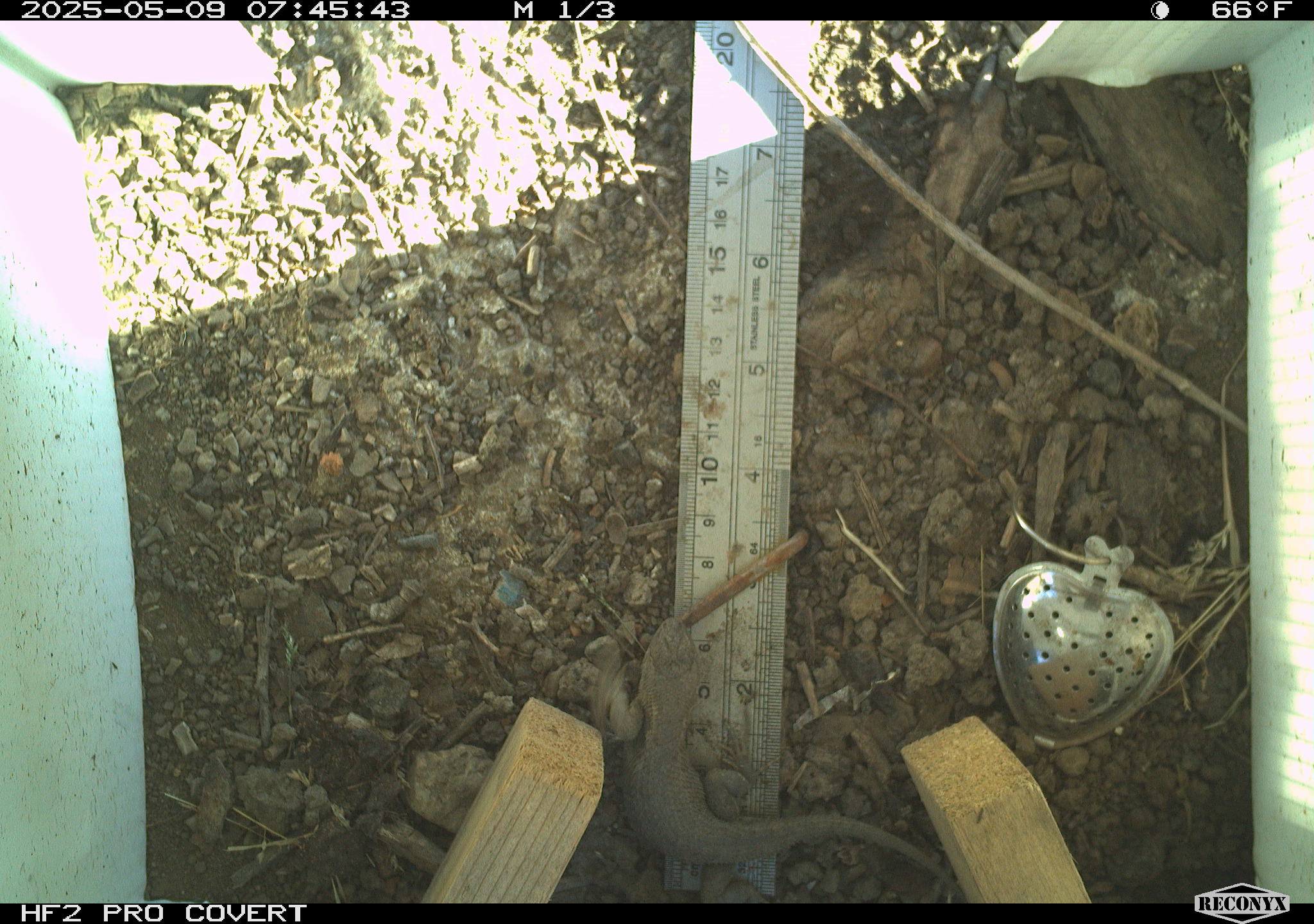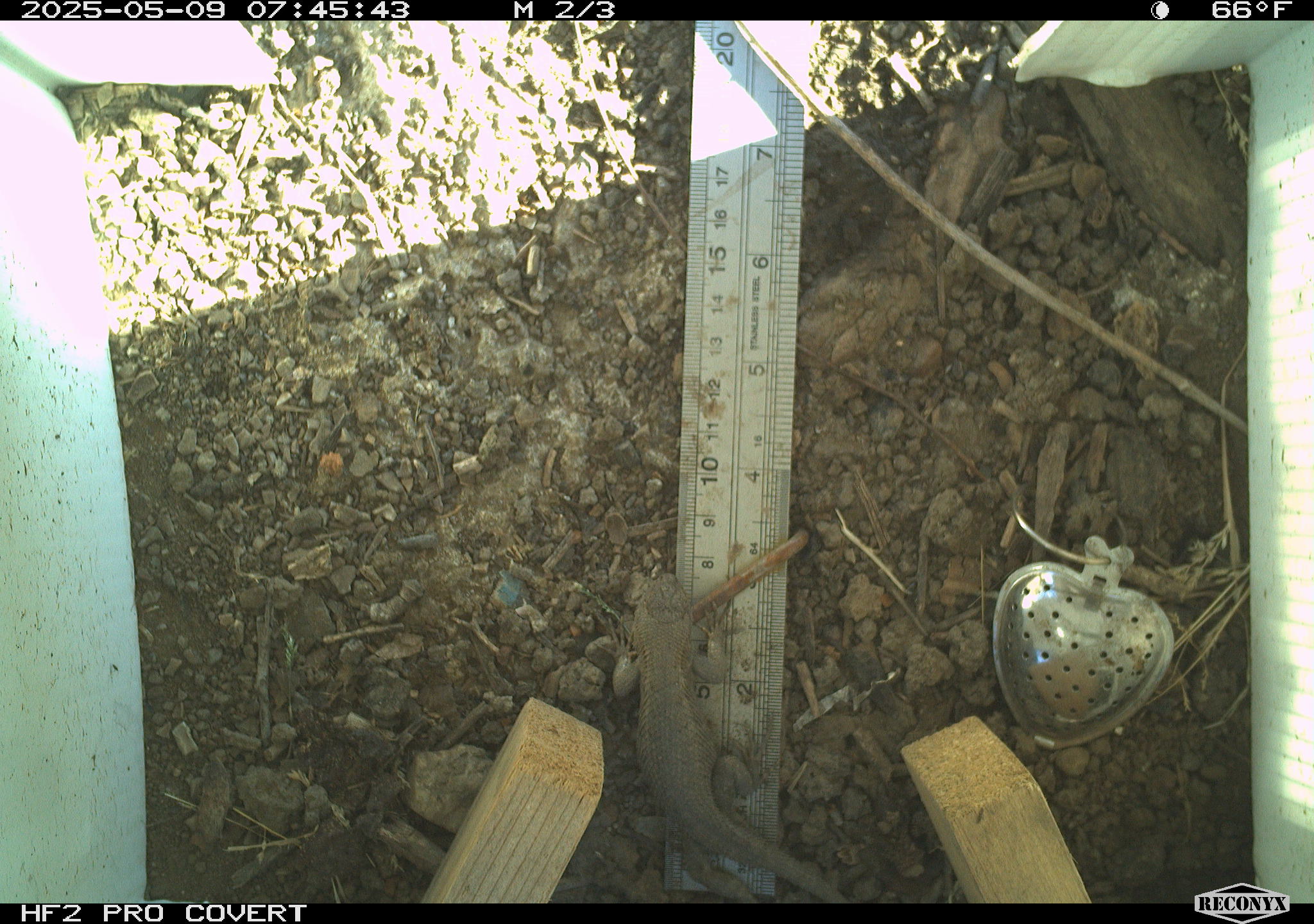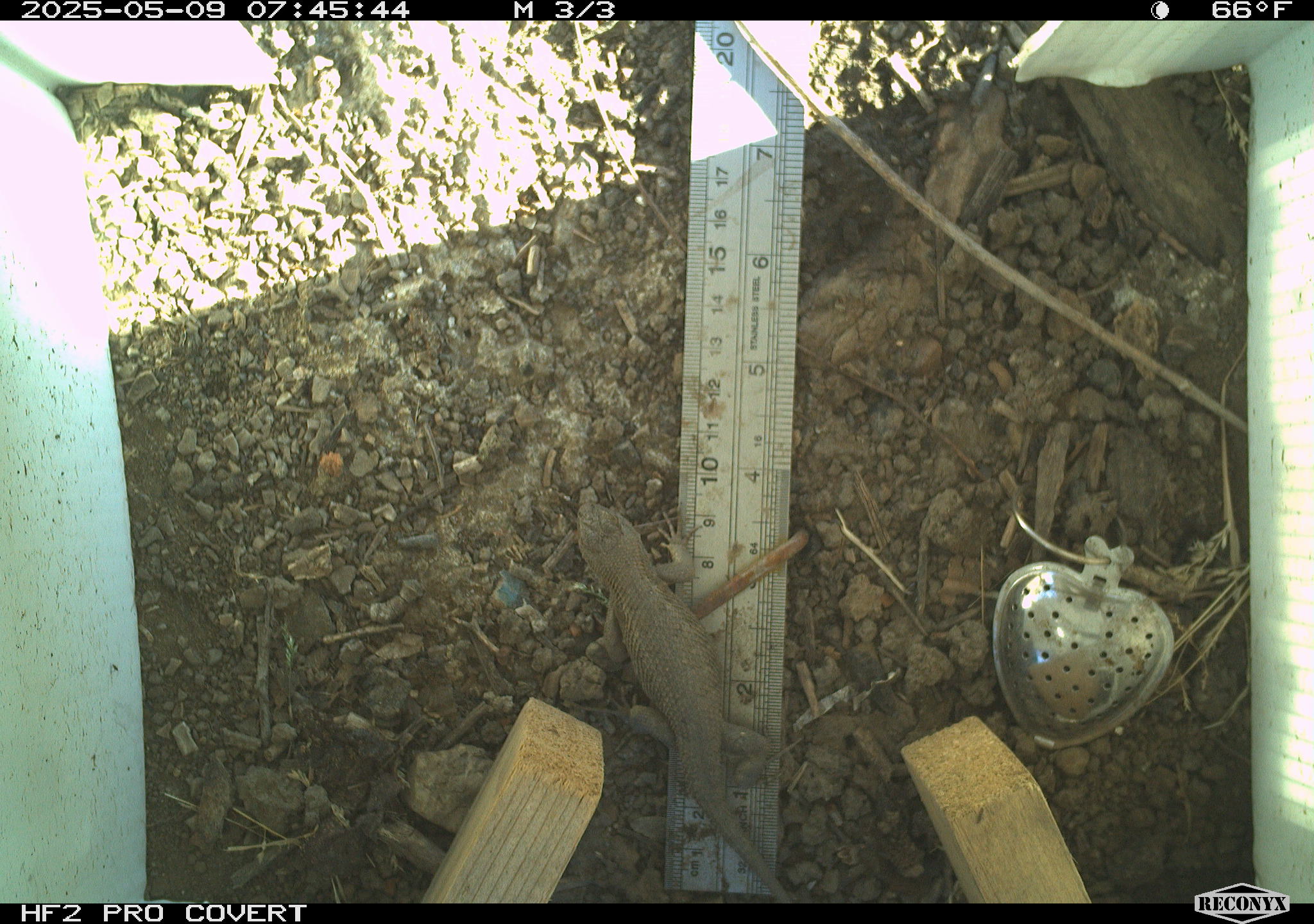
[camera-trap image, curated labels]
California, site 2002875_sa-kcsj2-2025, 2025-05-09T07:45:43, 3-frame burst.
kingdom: Animalia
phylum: Chordata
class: Reptilia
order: Squamata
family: Phrynosomatidae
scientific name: Phrynosomatidae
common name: north american spiny lizards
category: sceloporus/uta species